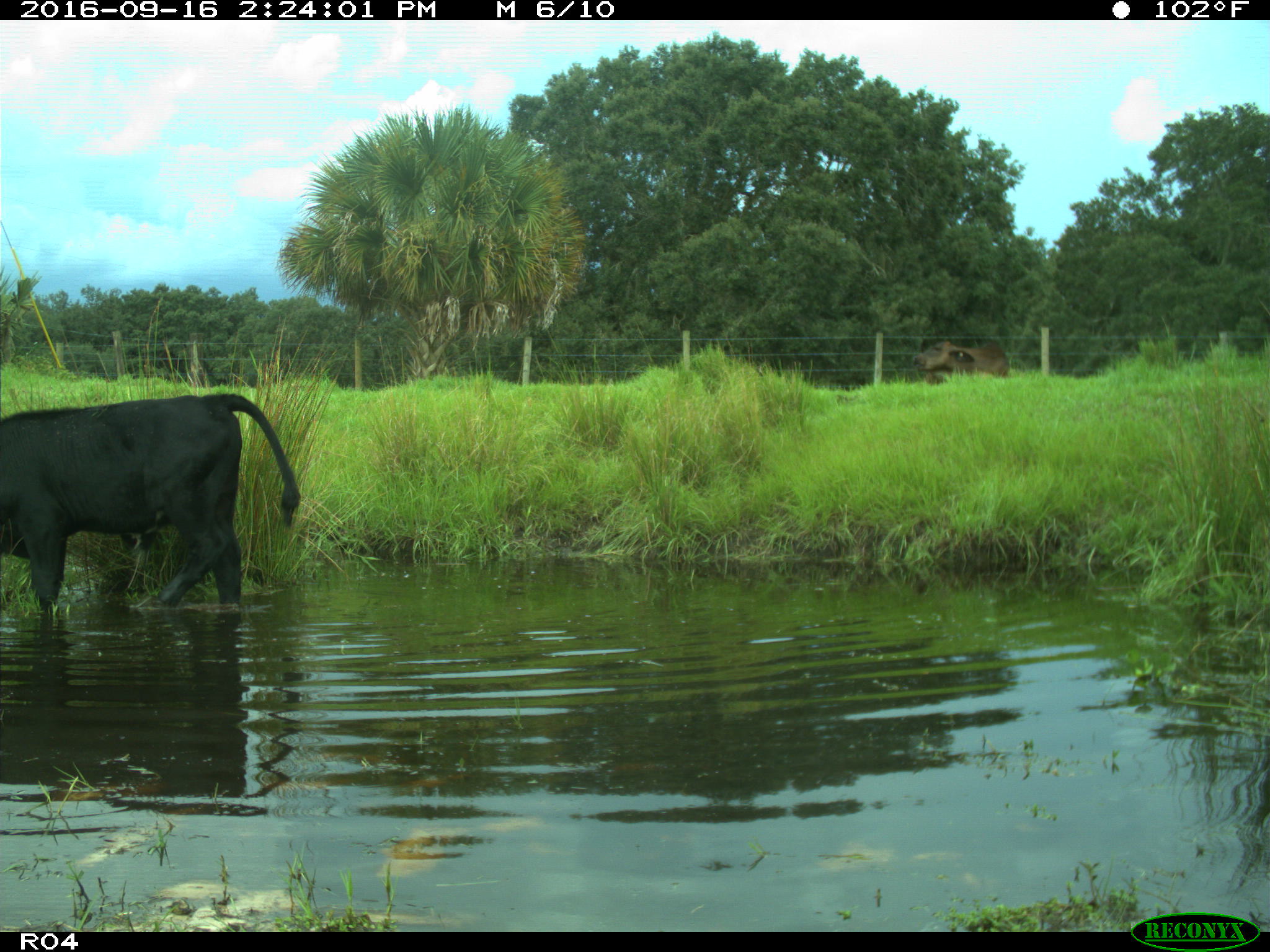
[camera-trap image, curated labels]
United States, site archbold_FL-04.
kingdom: Animalia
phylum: Chordata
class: Mammalia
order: Artiodactyla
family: Bovidae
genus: Bos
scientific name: Bos taurus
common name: domestic cow